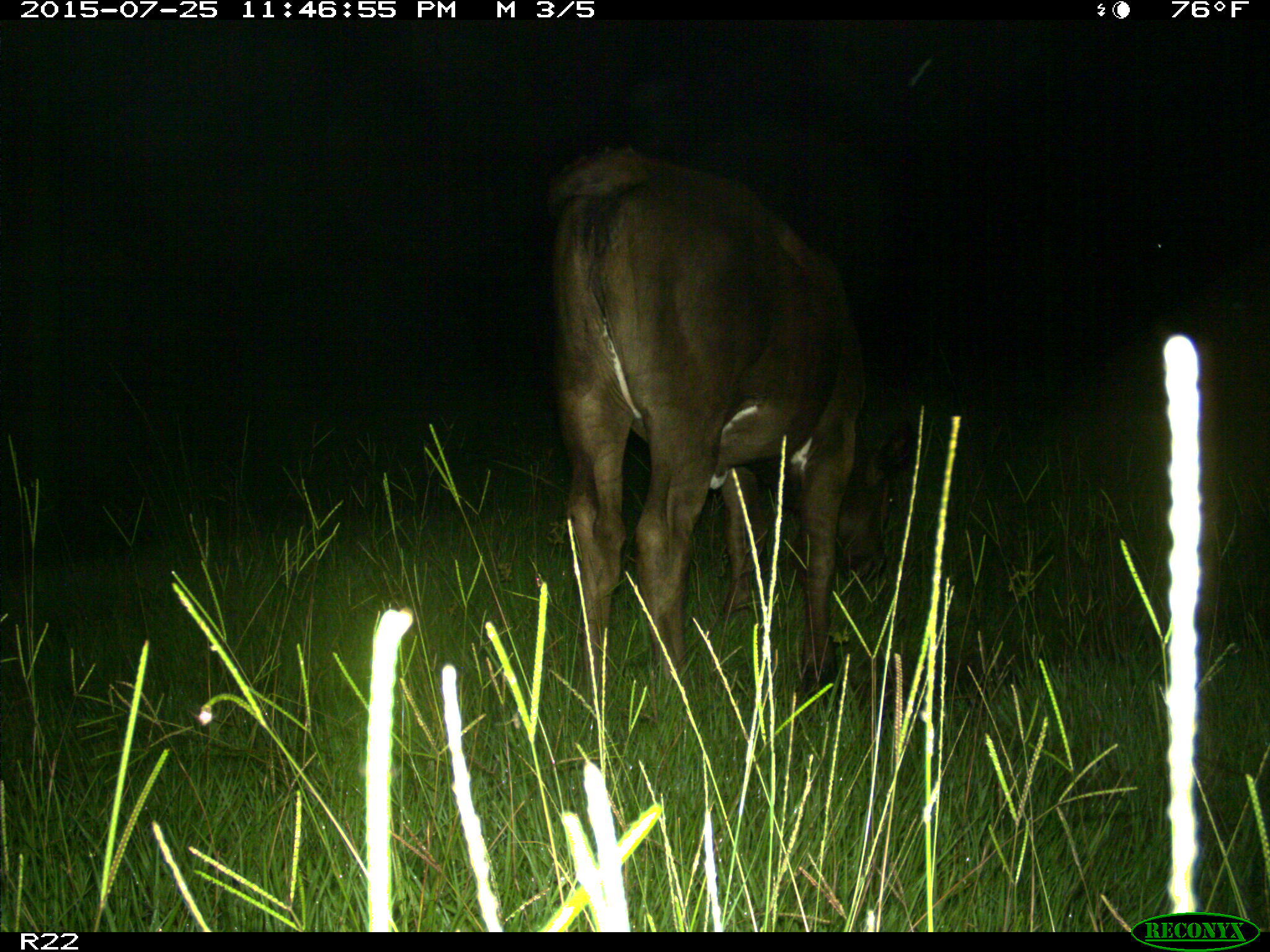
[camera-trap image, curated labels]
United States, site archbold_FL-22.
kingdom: Animalia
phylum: Chordata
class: Mammalia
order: Artiodactyla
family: Bovidae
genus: Bos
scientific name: Bos taurus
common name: domestic cow